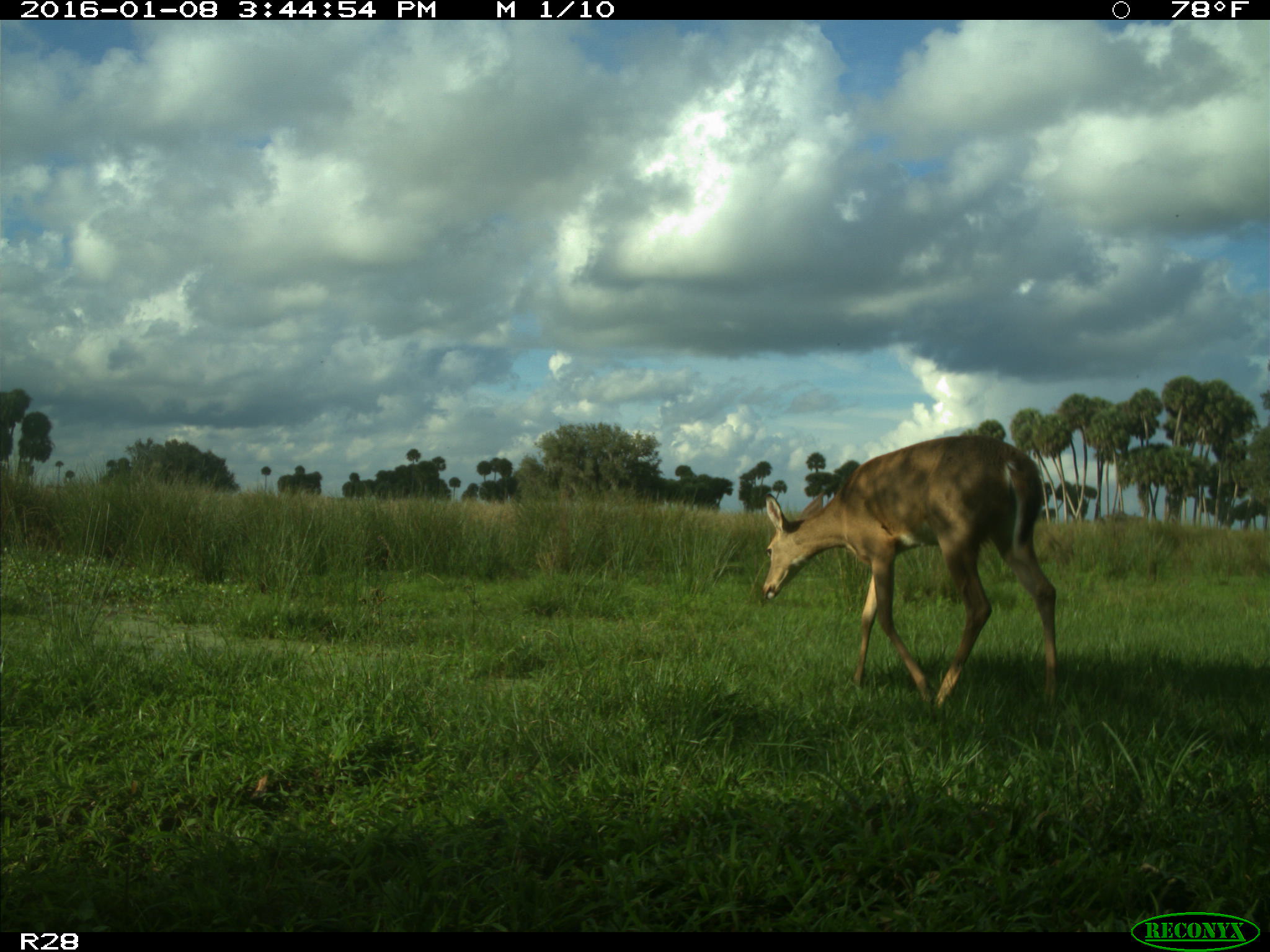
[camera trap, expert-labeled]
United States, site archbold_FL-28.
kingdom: Animalia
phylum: Chordata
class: Mammalia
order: Artiodactyla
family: Cervidae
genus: Odocoileus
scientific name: Odocoileus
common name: deer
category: unidentified deer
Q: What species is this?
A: Unidentified deer (deer) (Odocoileus).